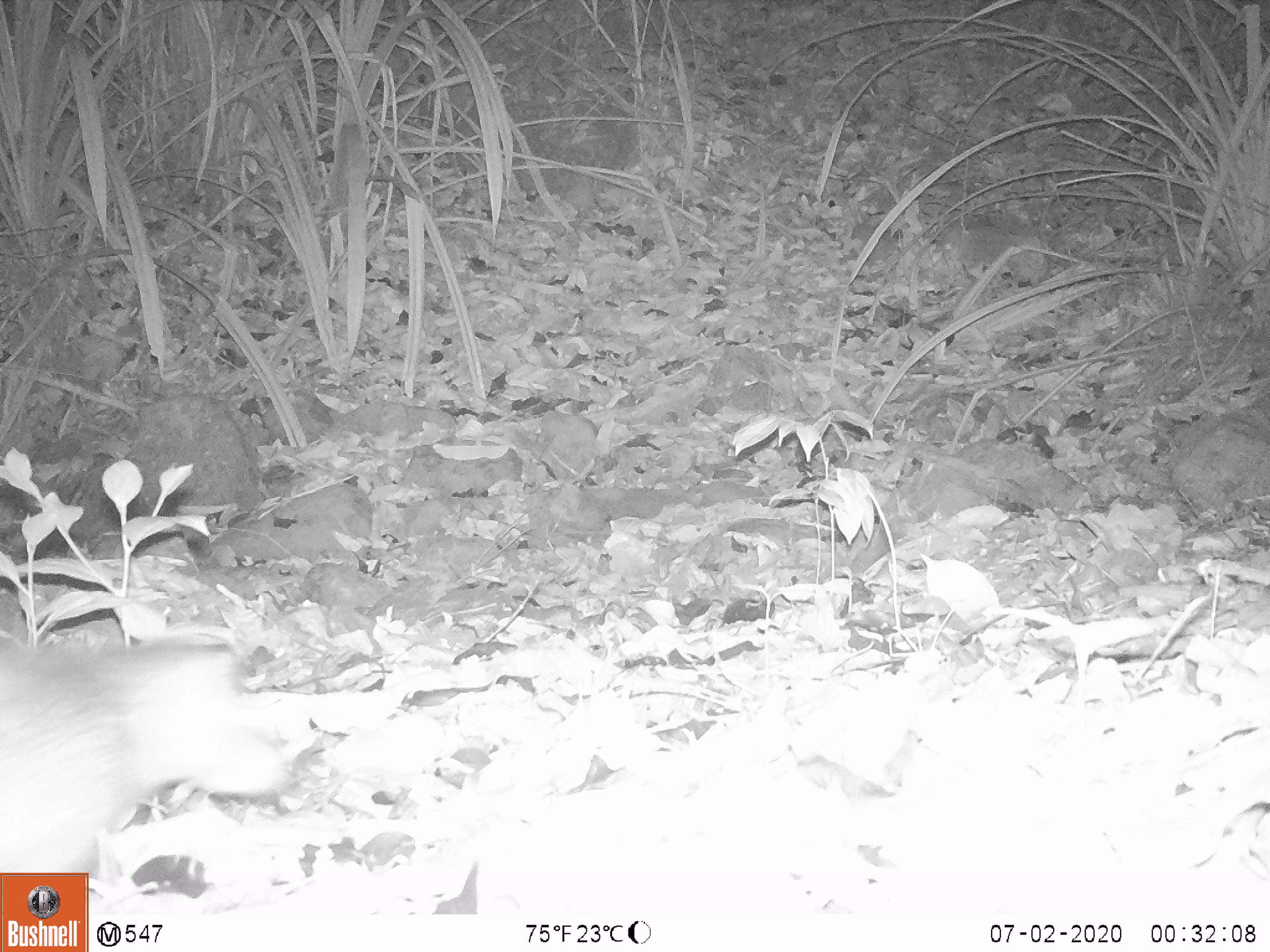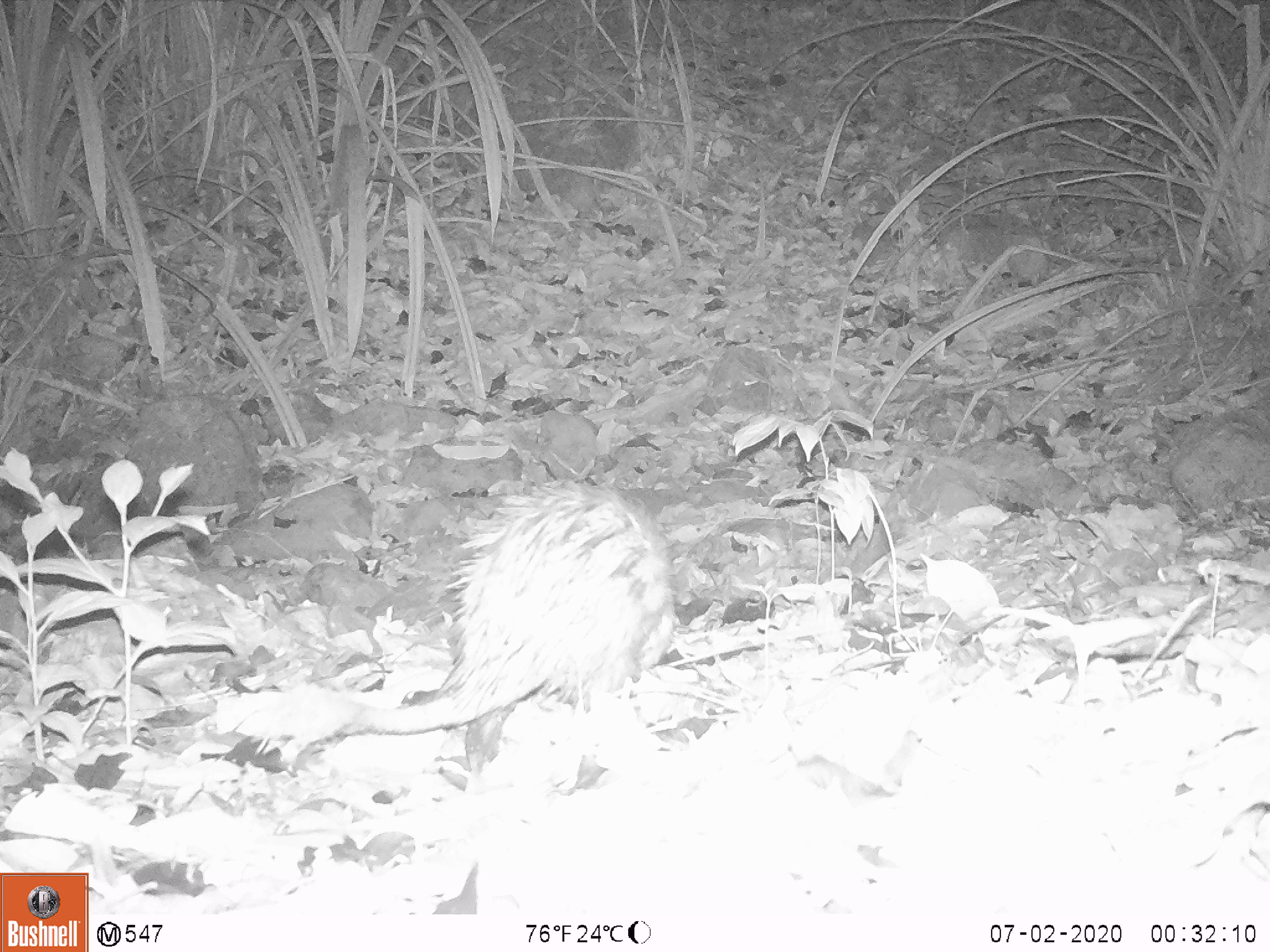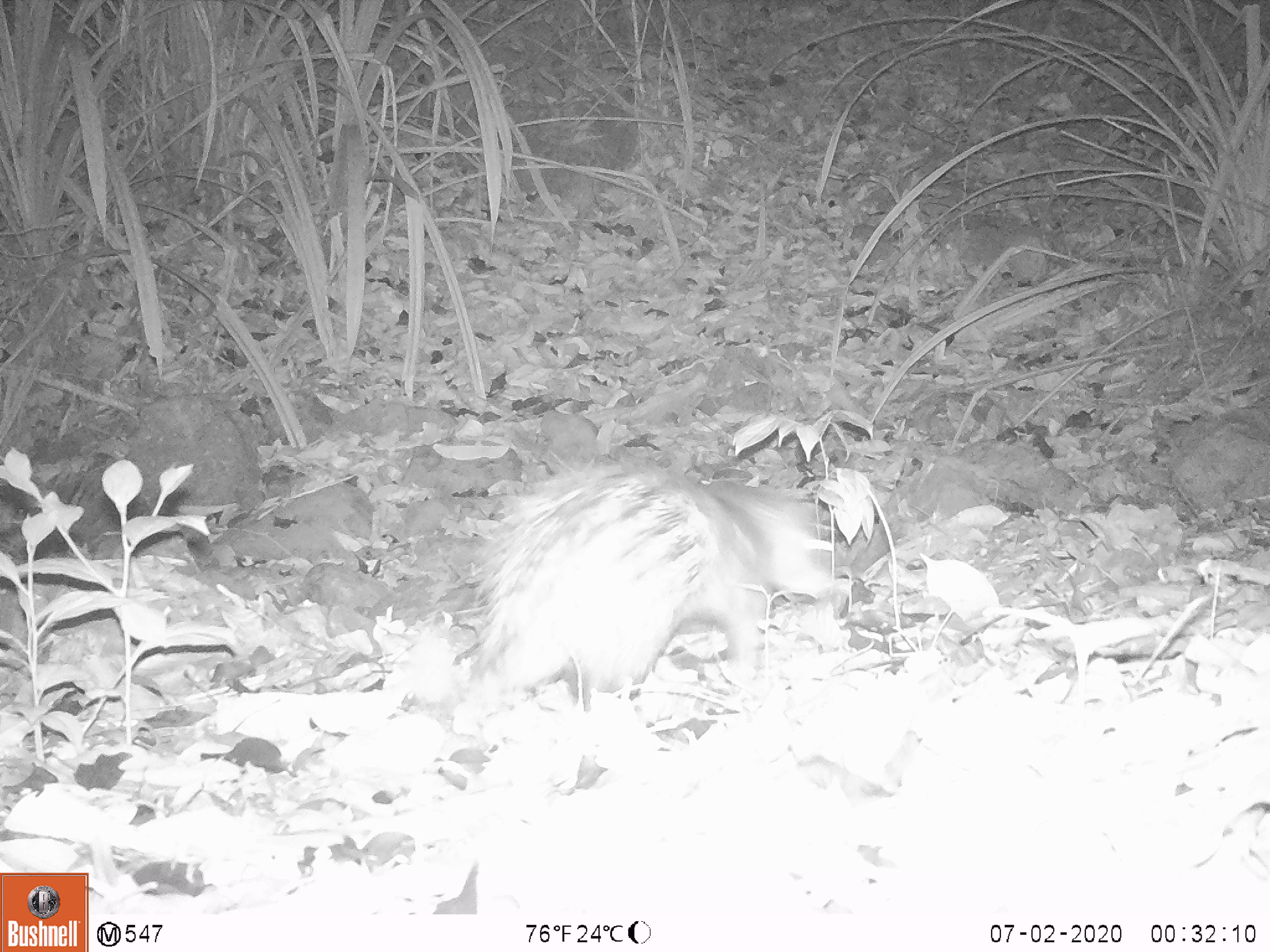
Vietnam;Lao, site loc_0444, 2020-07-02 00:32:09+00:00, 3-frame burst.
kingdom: Animalia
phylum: Chordata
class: Mammalia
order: Rodentia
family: Hystricidae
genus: Atherurus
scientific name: Atherurus macrourus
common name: asiatic brush-tailed porcupine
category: asiatic brush tailed porcupine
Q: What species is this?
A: Asiatic brush tailed porcupine (asiatic brush-tailed porcupine) (Atherurus macrourus).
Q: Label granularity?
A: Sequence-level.